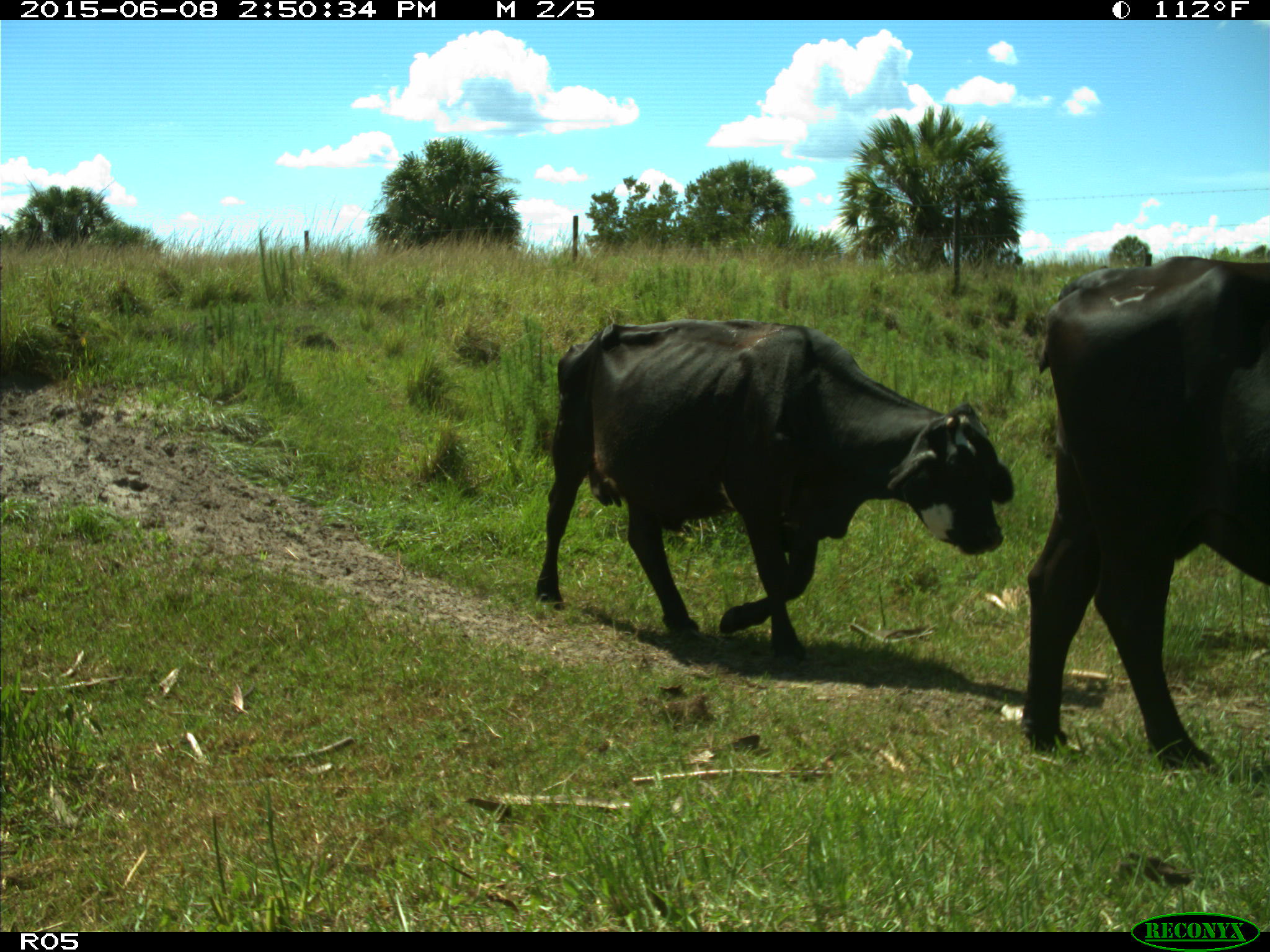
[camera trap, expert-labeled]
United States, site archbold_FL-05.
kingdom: Animalia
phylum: Chordata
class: Mammalia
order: Artiodactyla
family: Bovidae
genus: Bos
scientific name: Bos taurus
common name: domestic cow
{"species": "Bos taurus (domestic cow)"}